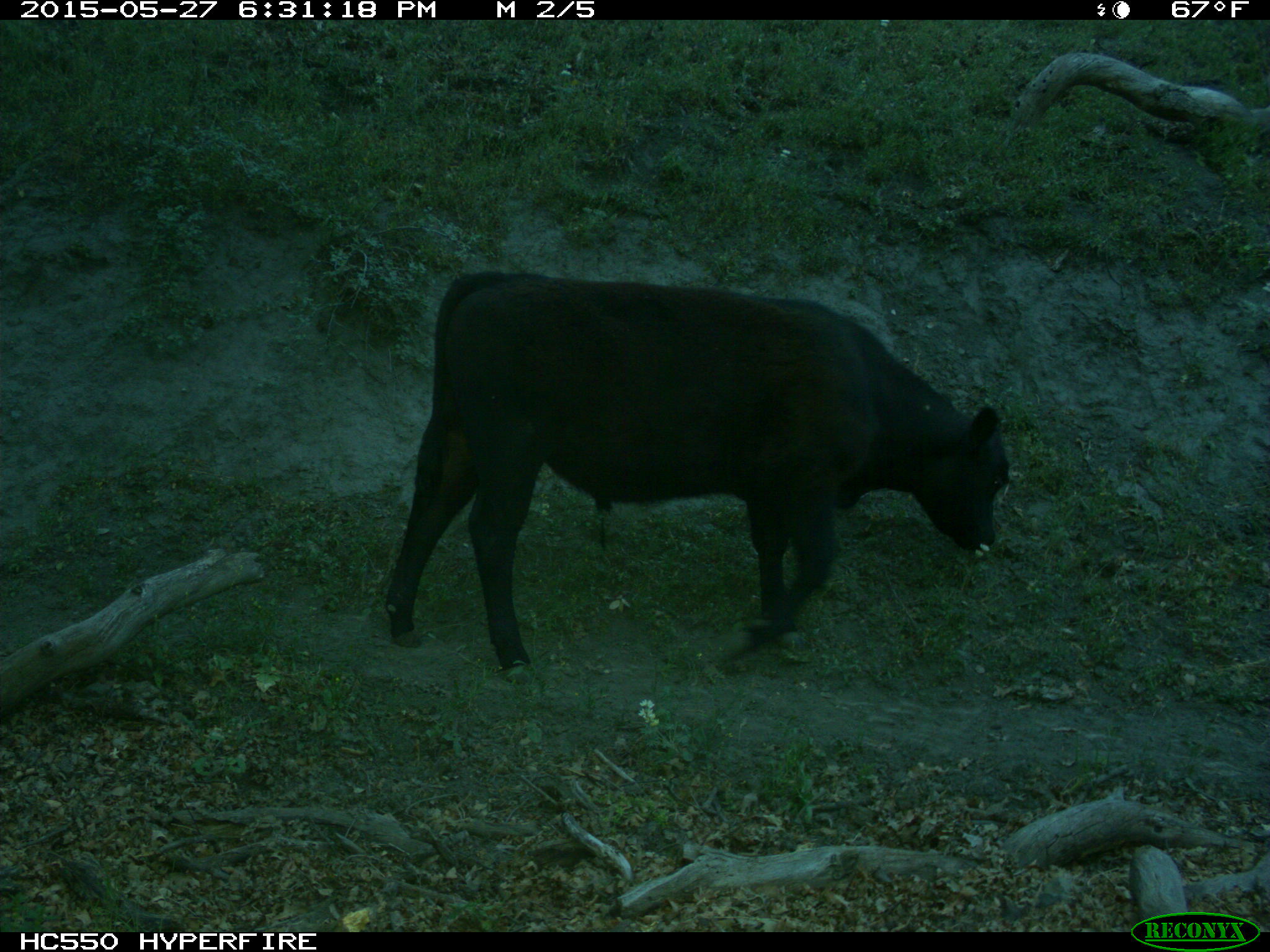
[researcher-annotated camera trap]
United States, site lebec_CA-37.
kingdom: Animalia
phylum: Chordata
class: Mammalia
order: Artiodactyla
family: Bovidae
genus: Bos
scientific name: Bos taurus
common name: domestic cow